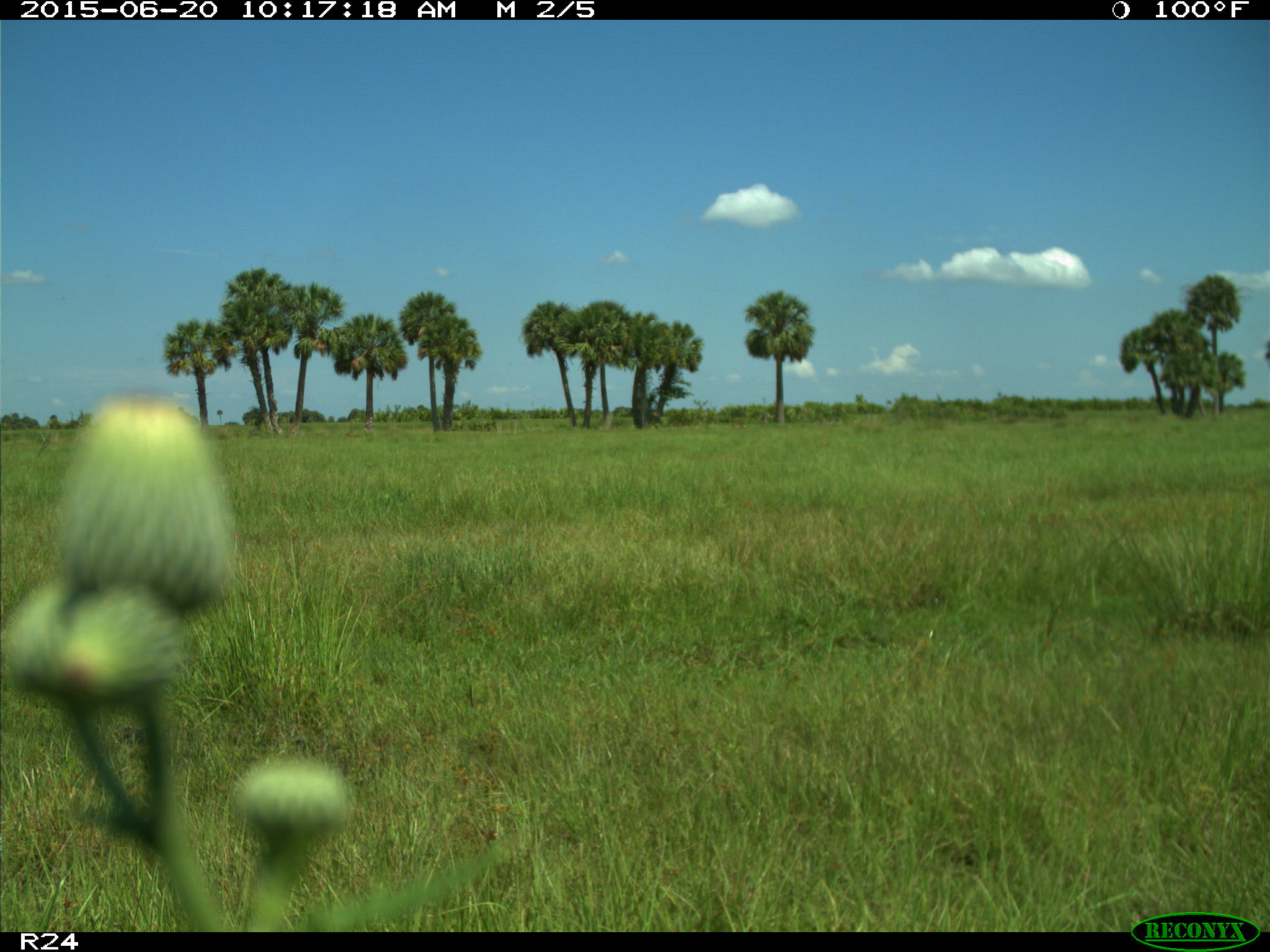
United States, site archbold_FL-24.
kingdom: Animalia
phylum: Chordata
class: Mammalia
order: Artiodactyla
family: Bovidae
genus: Bos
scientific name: Bos taurus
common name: domestic cow